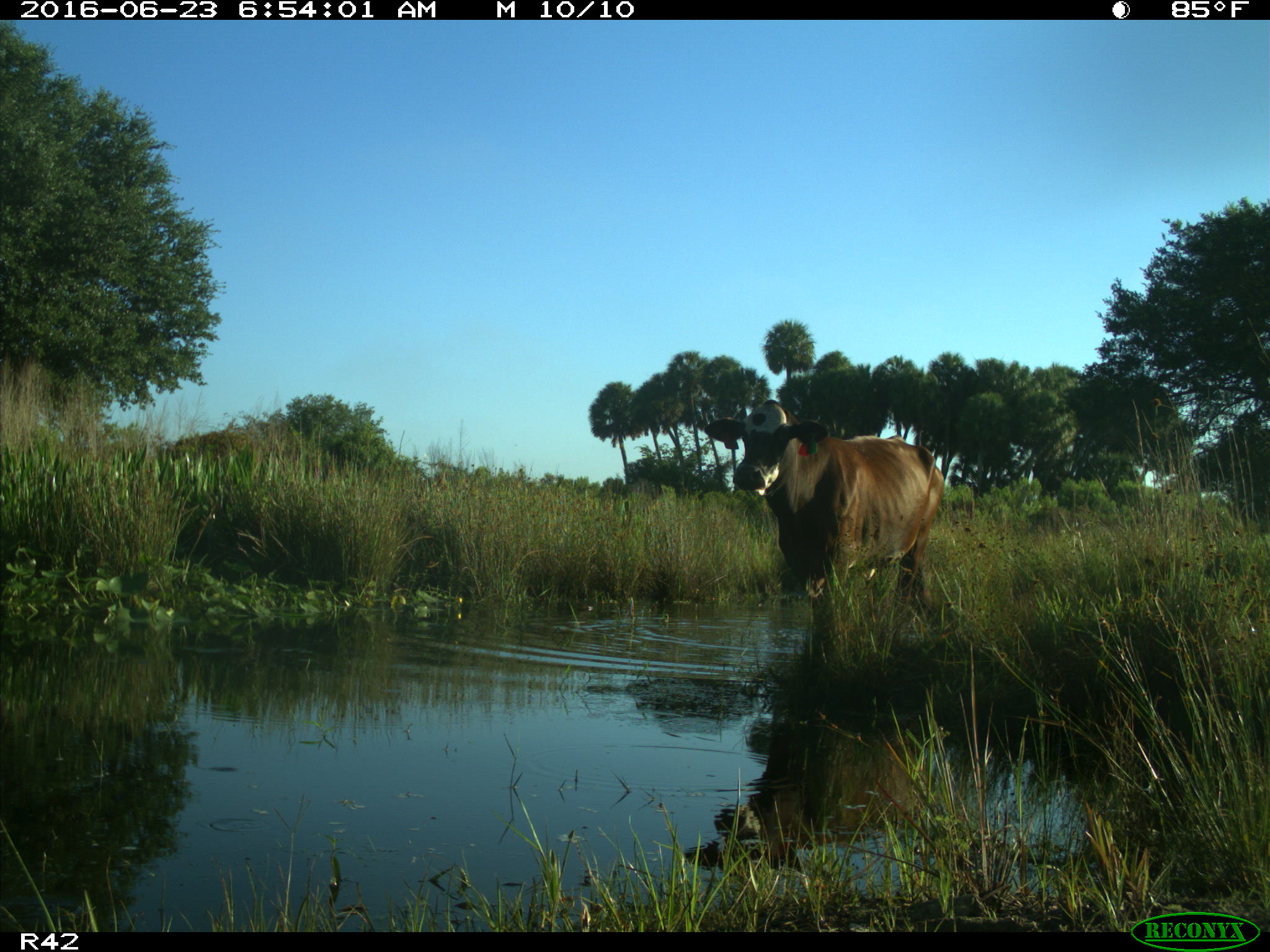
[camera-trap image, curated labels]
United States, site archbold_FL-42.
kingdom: Animalia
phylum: Chordata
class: Mammalia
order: Artiodactyla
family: Bovidae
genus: Bos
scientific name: Bos taurus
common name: domestic cow